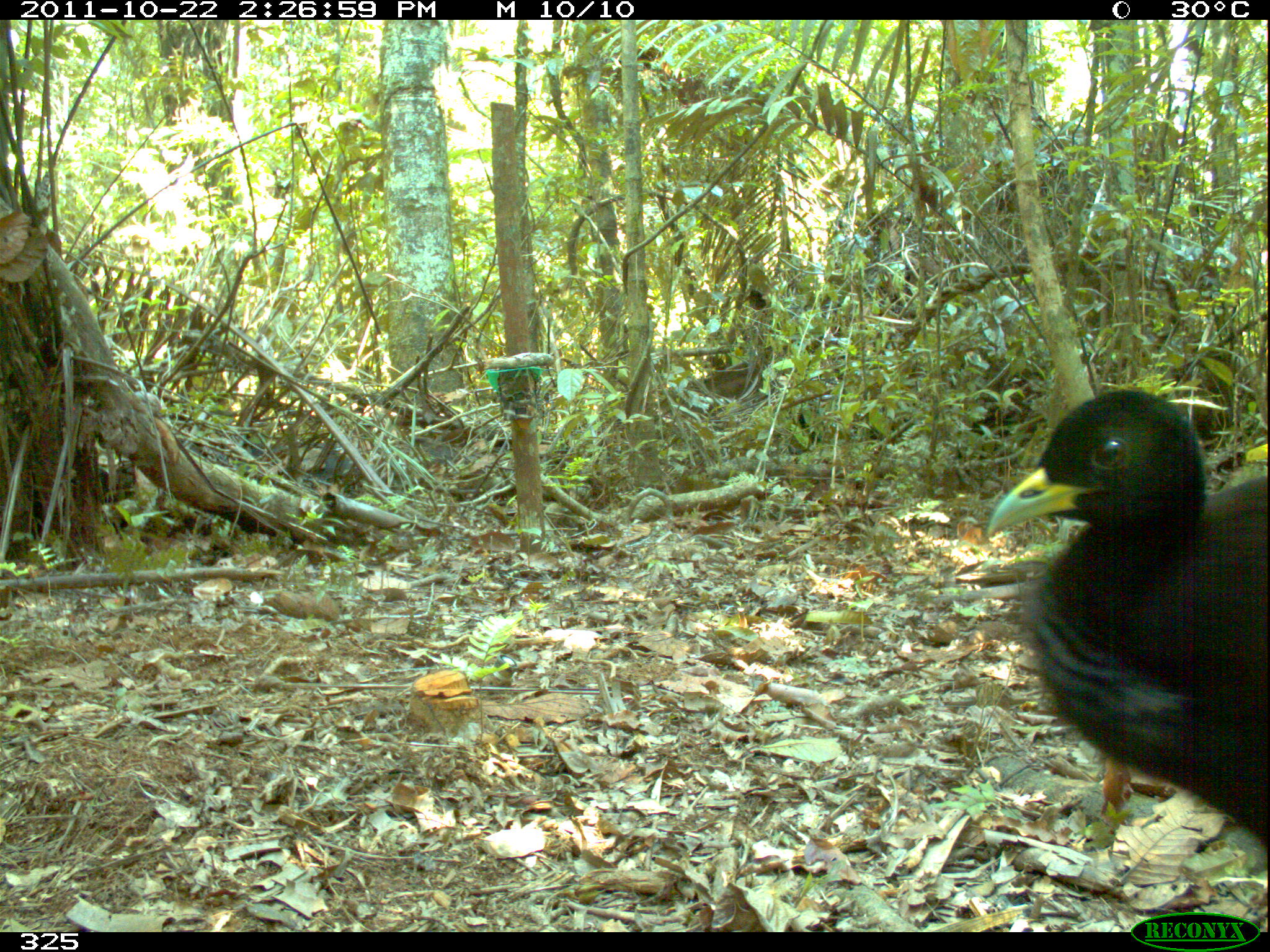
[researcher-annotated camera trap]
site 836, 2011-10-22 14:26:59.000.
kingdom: Animalia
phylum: Chordata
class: Aves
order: Gruiformes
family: Psophiidae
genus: Psophia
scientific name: Psophia leucoptera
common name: pale-winged trumpeter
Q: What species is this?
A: Psophia leucoptera (pale-winged trumpeter).